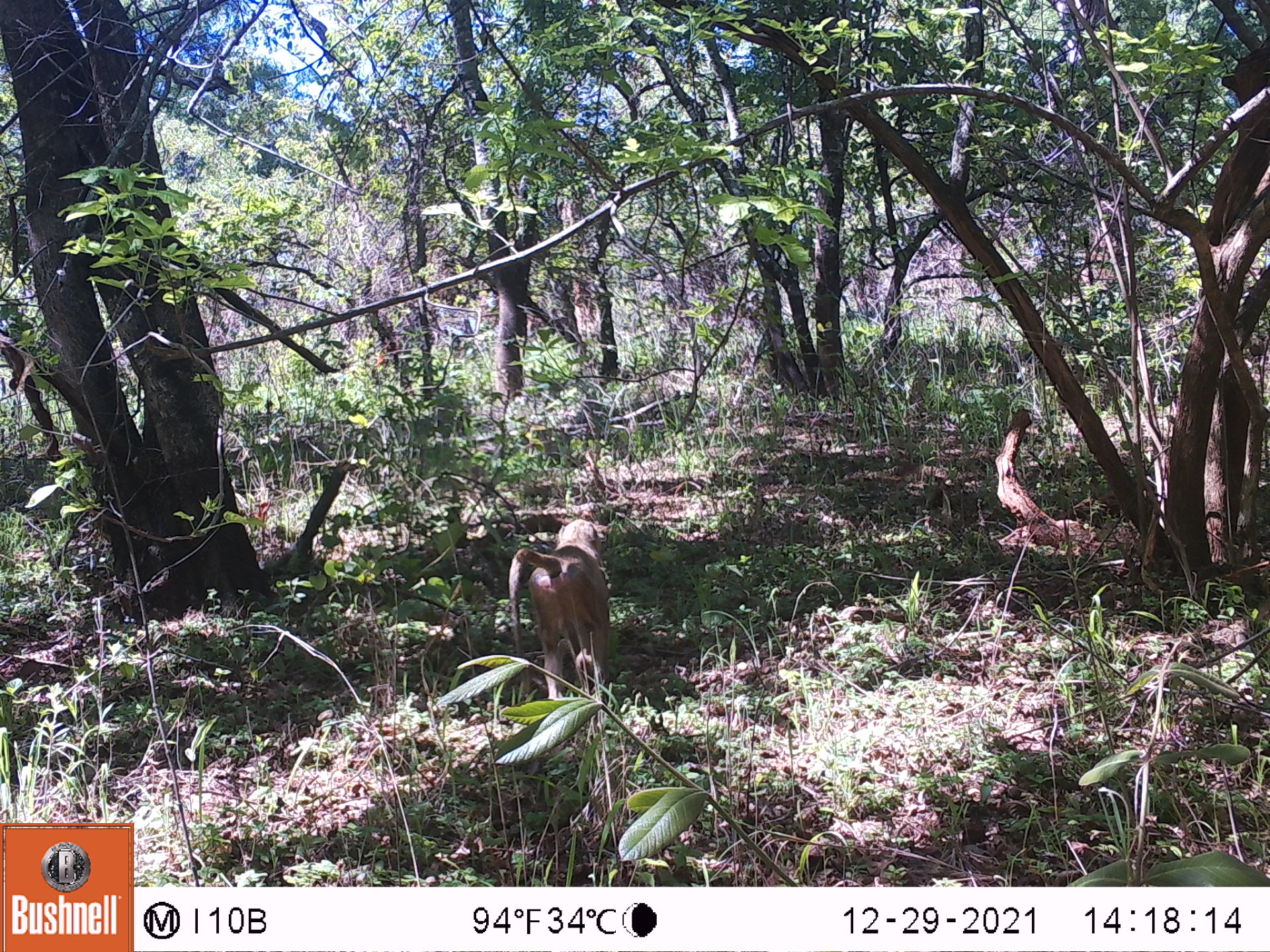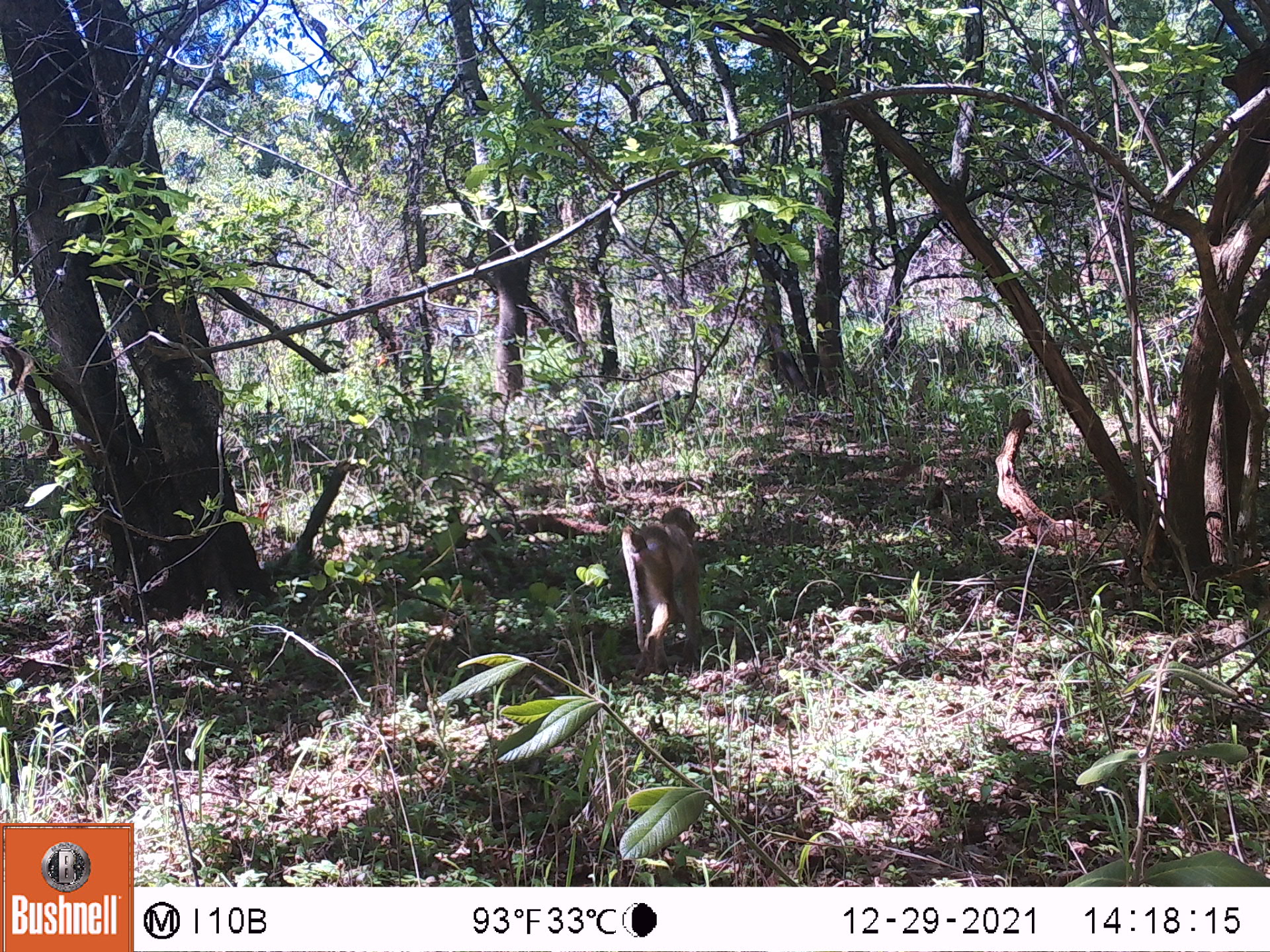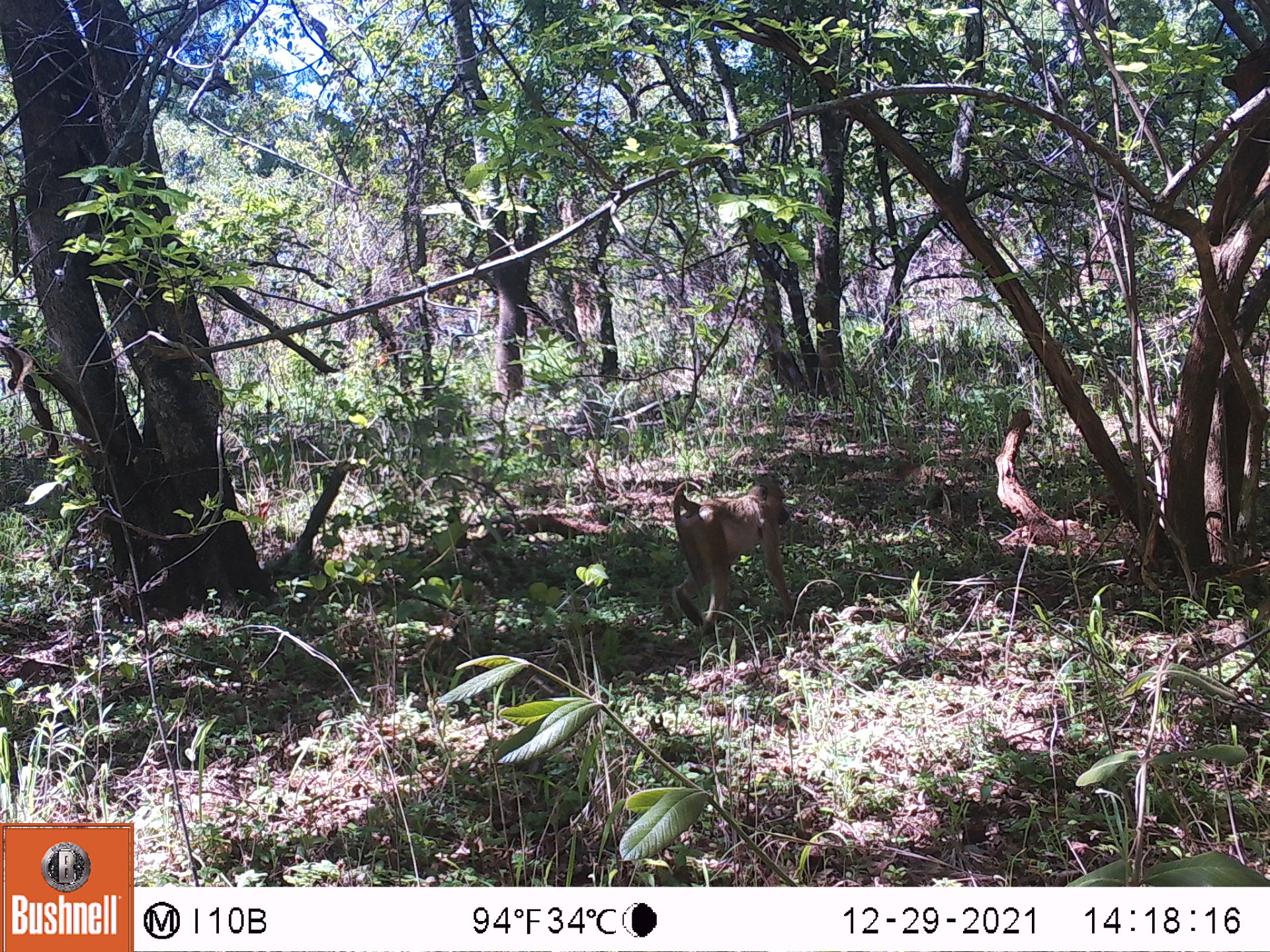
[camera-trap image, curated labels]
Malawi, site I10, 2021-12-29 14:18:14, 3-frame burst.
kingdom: Animalia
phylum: Chordata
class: Mammalia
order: Primates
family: Cercopithecidae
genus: Papio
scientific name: Papio cynocephalus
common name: yellow baboon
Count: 1.